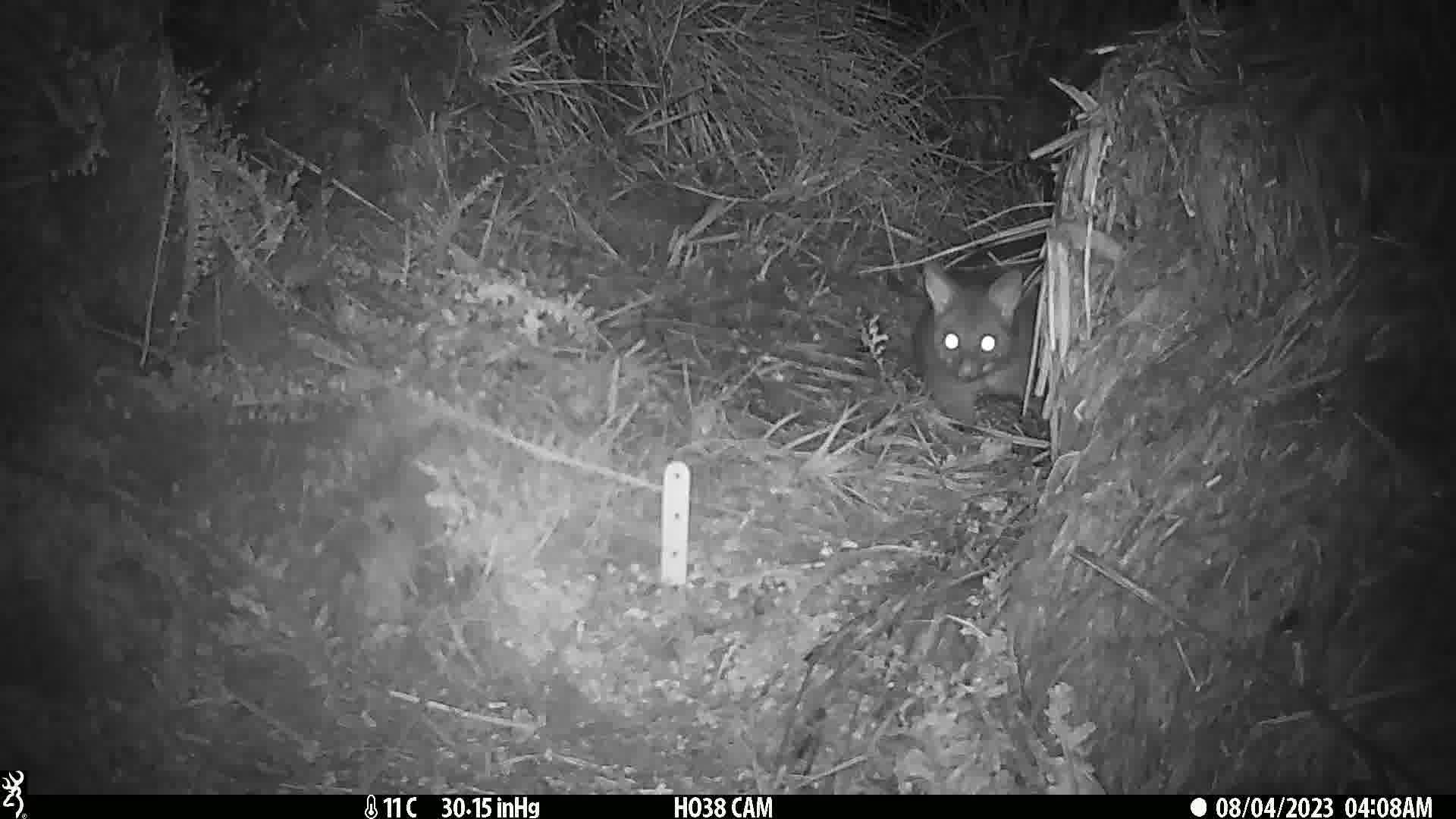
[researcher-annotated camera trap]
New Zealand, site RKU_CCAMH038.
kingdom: Animalia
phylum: Chordata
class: Mammalia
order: Diprotodontia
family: Phalangeridae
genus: Trichosurus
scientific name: Trichosurus vulpecula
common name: common brushtail possum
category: possum